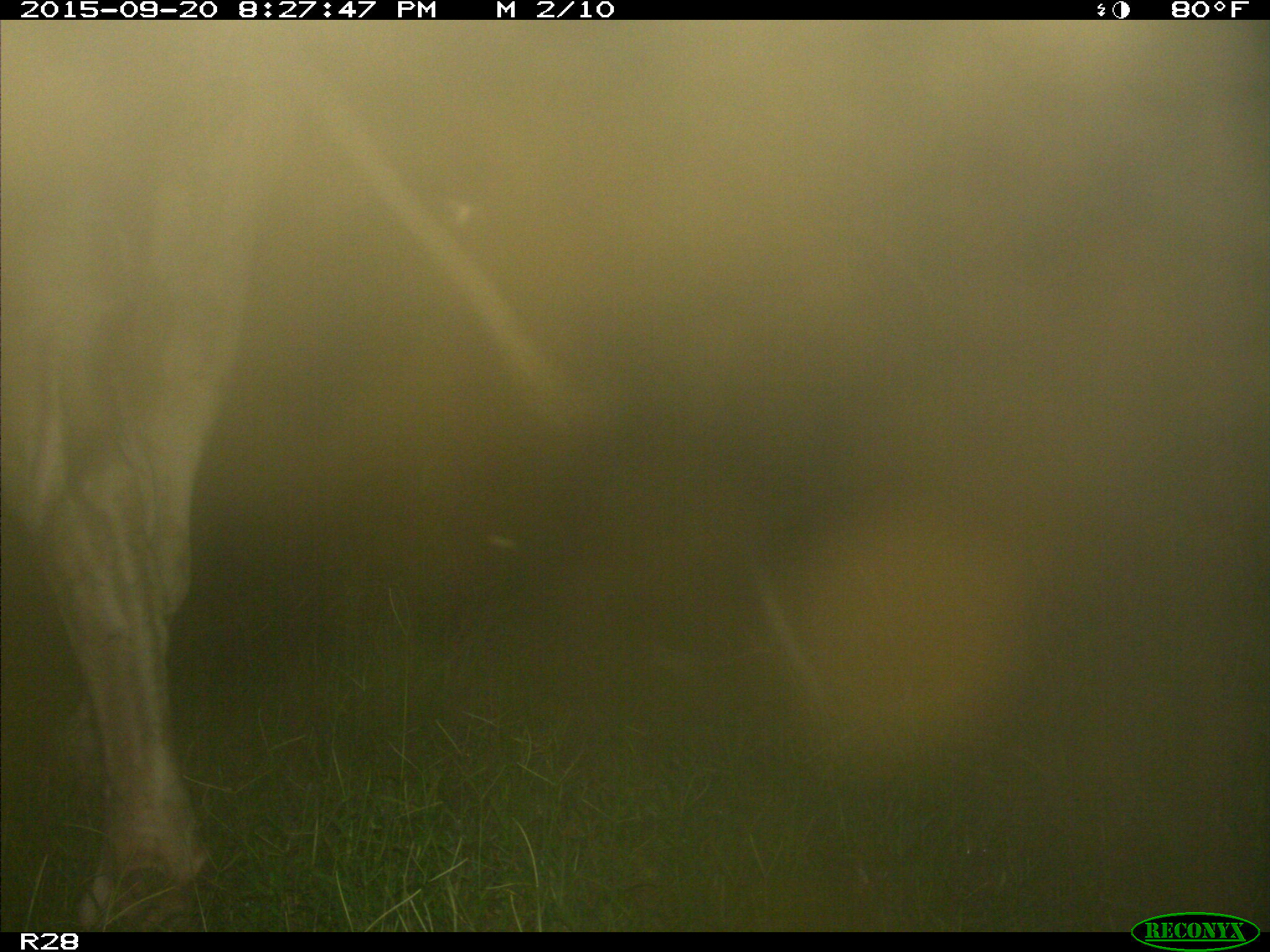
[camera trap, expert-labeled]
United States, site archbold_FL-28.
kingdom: Animalia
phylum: Chordata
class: Mammalia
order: Artiodactyla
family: Bovidae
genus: Bos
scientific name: Bos taurus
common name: domestic cow